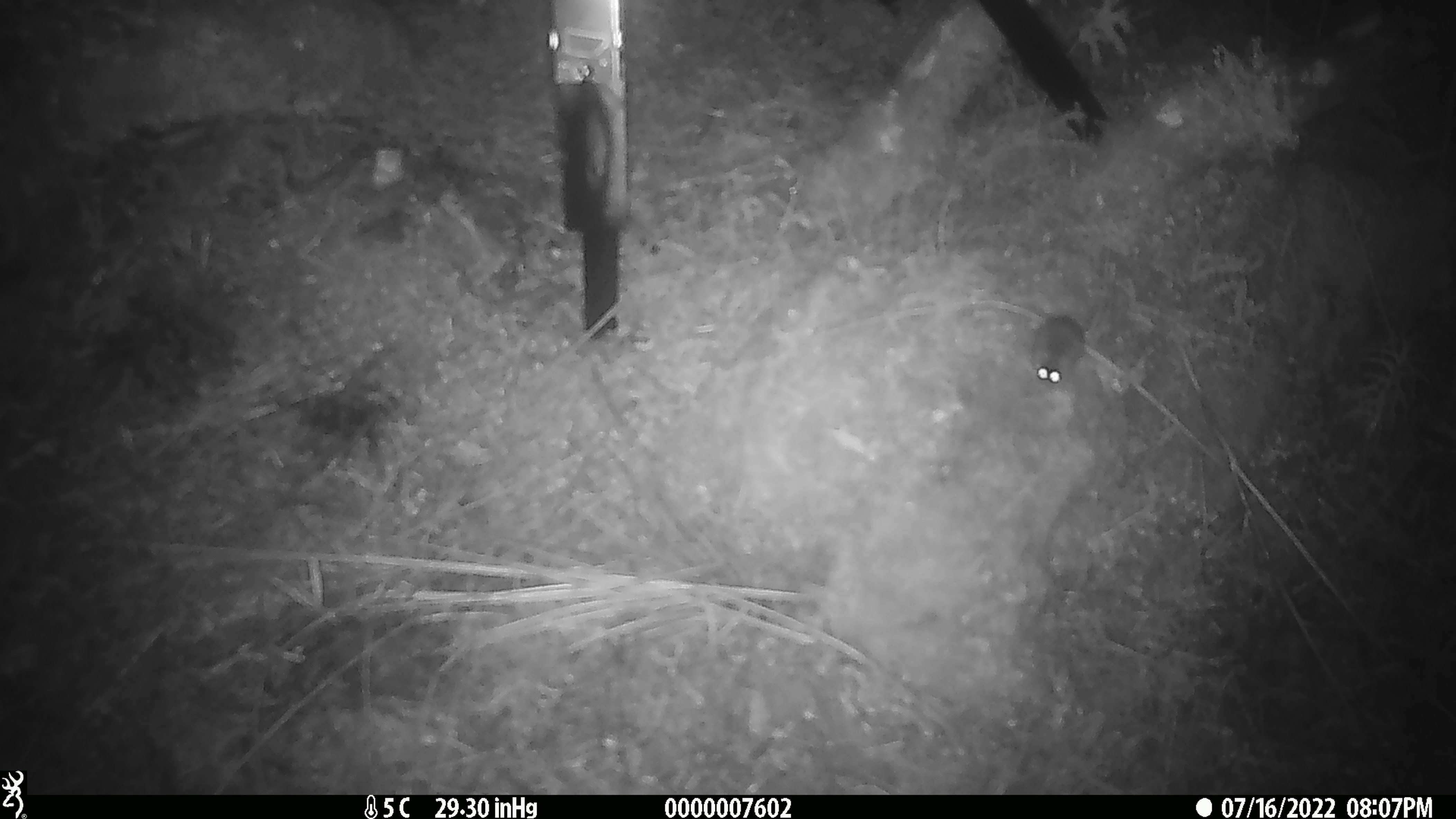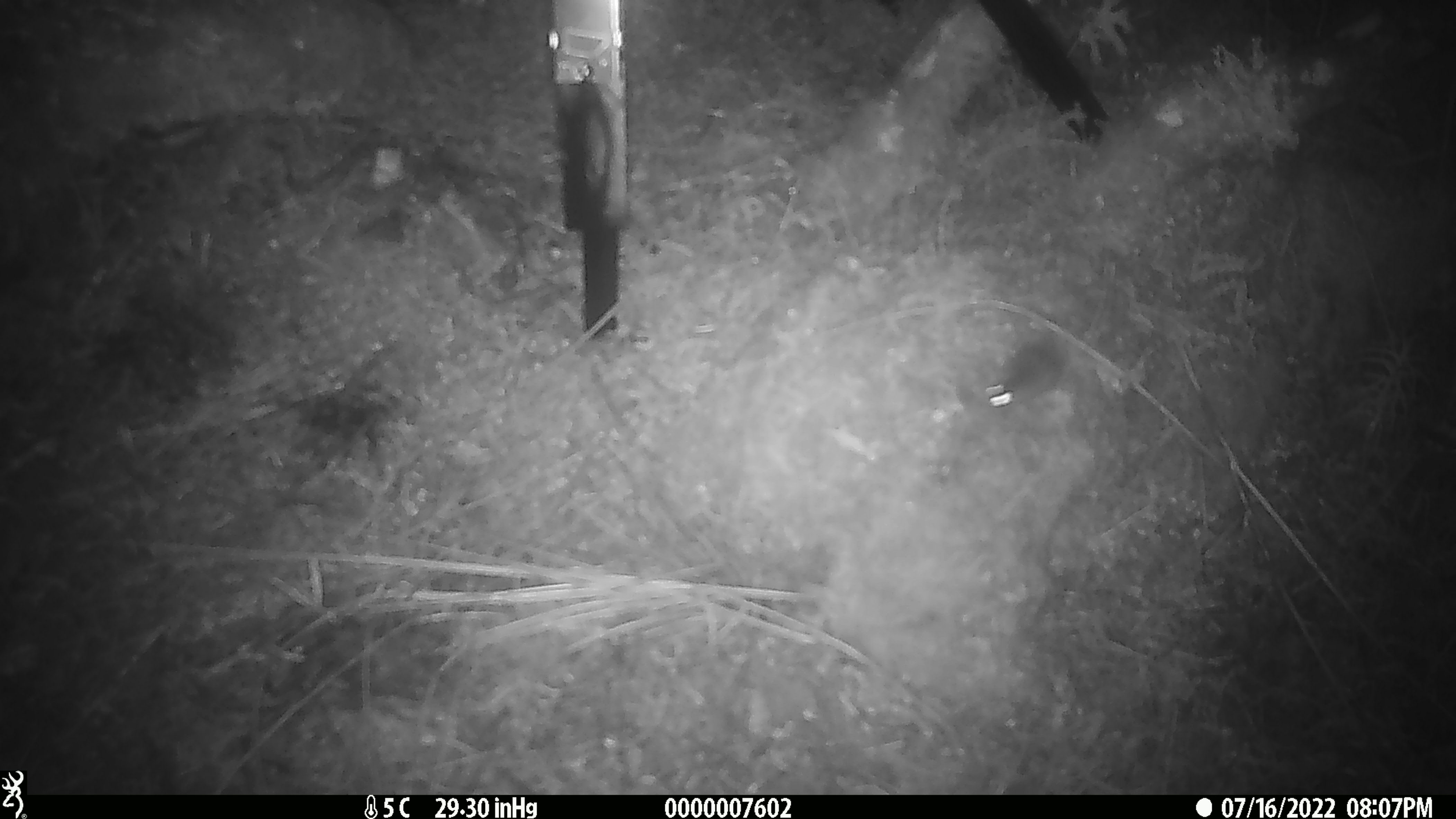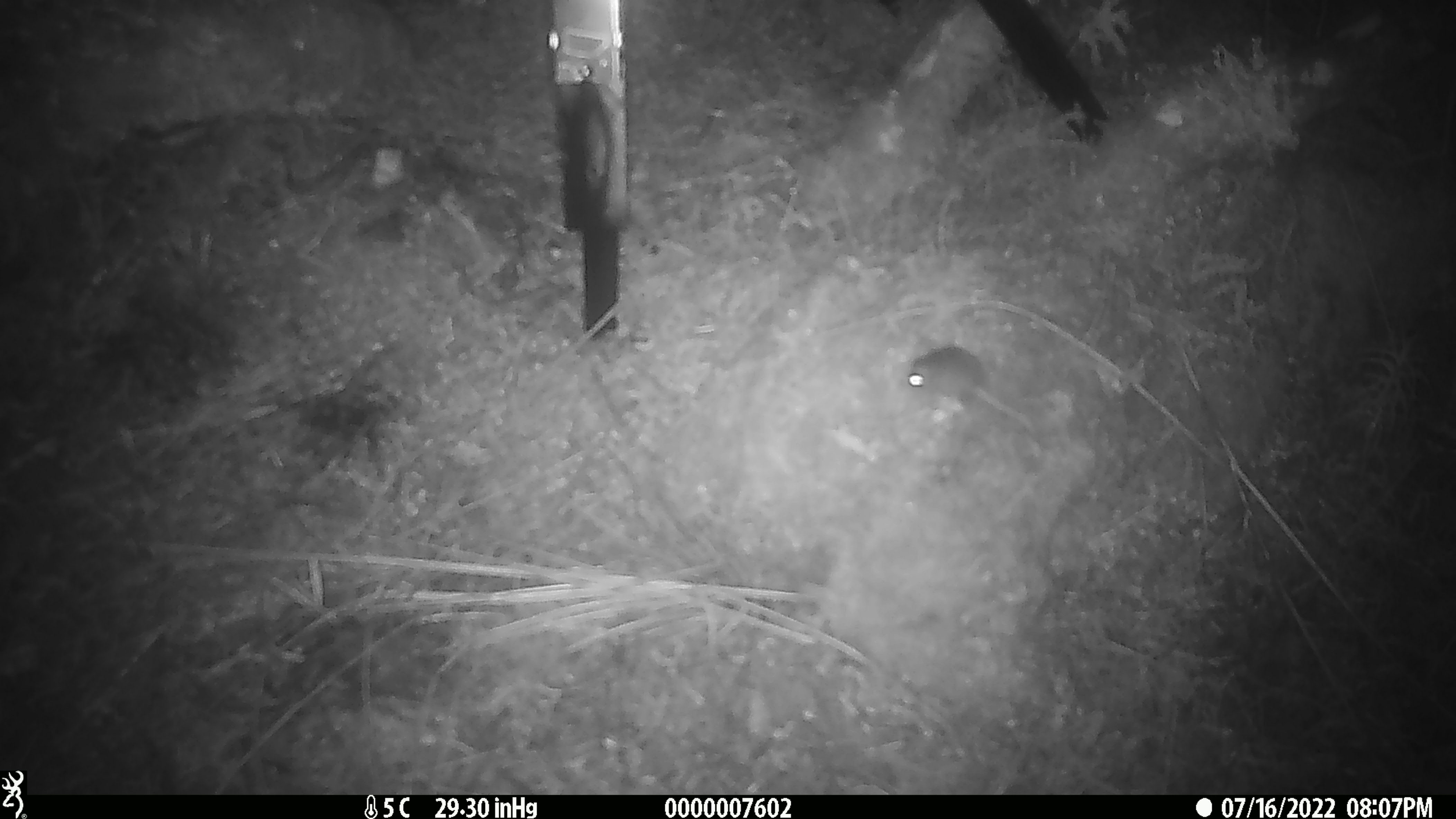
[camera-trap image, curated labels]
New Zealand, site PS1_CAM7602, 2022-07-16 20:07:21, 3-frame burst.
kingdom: Animalia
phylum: Chordata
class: Mammalia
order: Rodentia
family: Muridae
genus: Mus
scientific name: Mus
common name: mouse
Mouse (Mus).